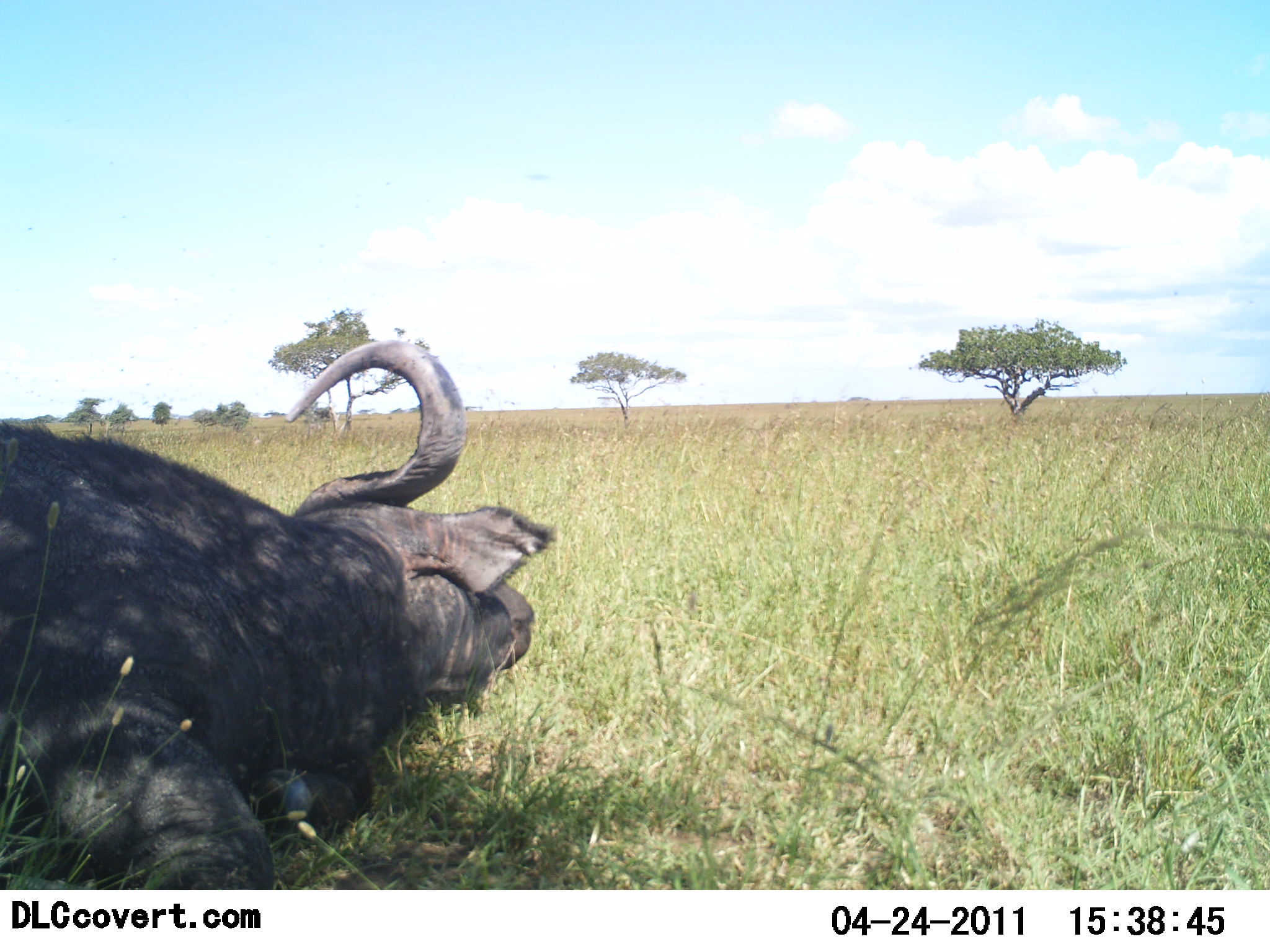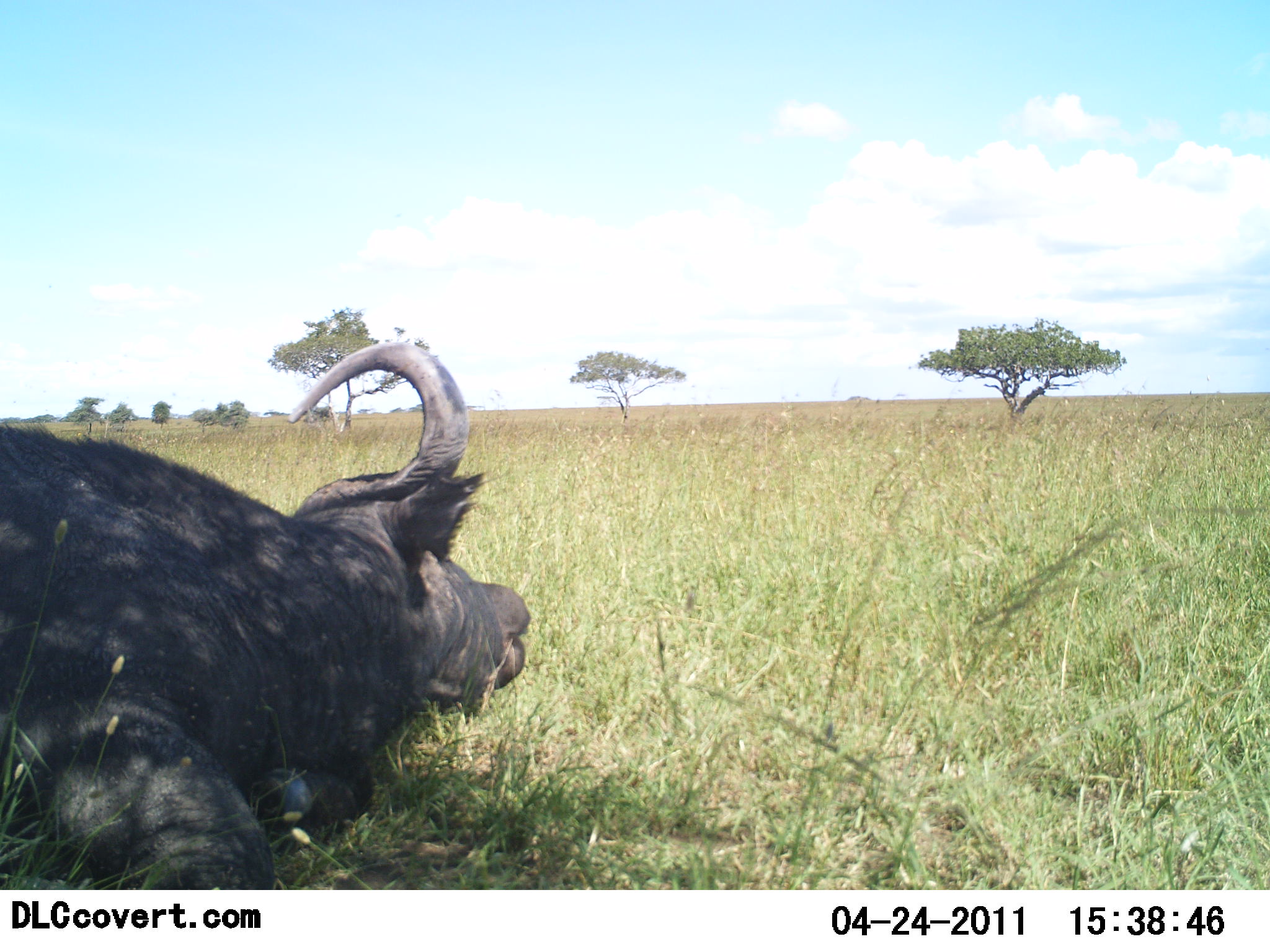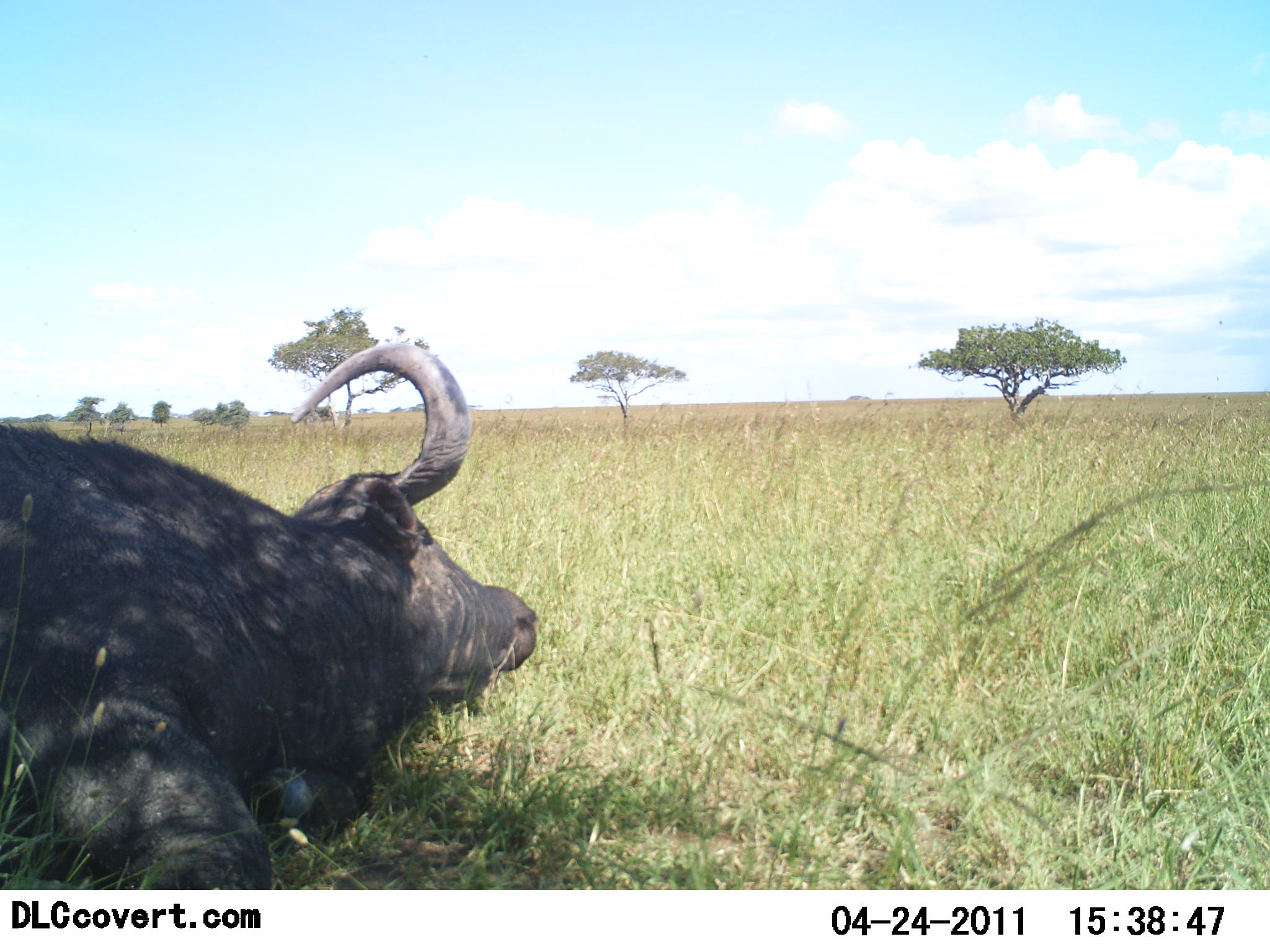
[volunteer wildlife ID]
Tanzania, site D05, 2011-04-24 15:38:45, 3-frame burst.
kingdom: Animalia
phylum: Chordata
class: Mammalia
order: Artiodactyla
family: Bovidae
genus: Syncerus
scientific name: Syncerus caffer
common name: cape buffalo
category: buffalo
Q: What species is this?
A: Buffalo (cape buffalo) (Syncerus caffer).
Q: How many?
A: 1.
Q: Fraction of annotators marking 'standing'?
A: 0%.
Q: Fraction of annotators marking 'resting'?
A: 100%.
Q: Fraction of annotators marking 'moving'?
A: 0%.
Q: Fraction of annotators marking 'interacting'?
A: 0%.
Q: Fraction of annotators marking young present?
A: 0%.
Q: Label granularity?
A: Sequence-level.